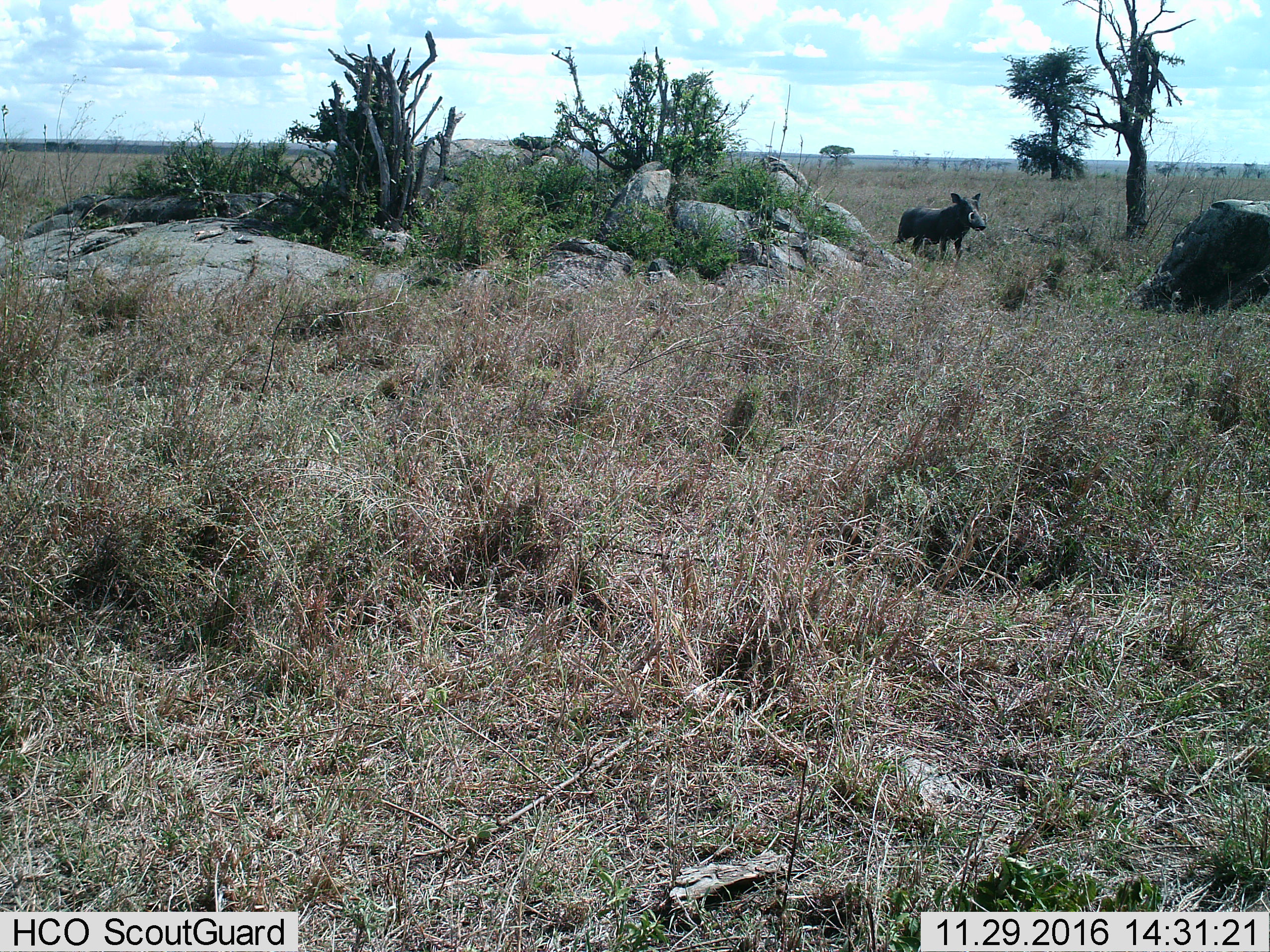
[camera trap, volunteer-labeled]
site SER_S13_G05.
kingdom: Animalia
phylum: Chordata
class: Mammalia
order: Artiodactyla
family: Suidae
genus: Phacochoerus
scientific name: Phacochoerus africanus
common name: warthog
Warthog (Phacochoerus africanus), count 1. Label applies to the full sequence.